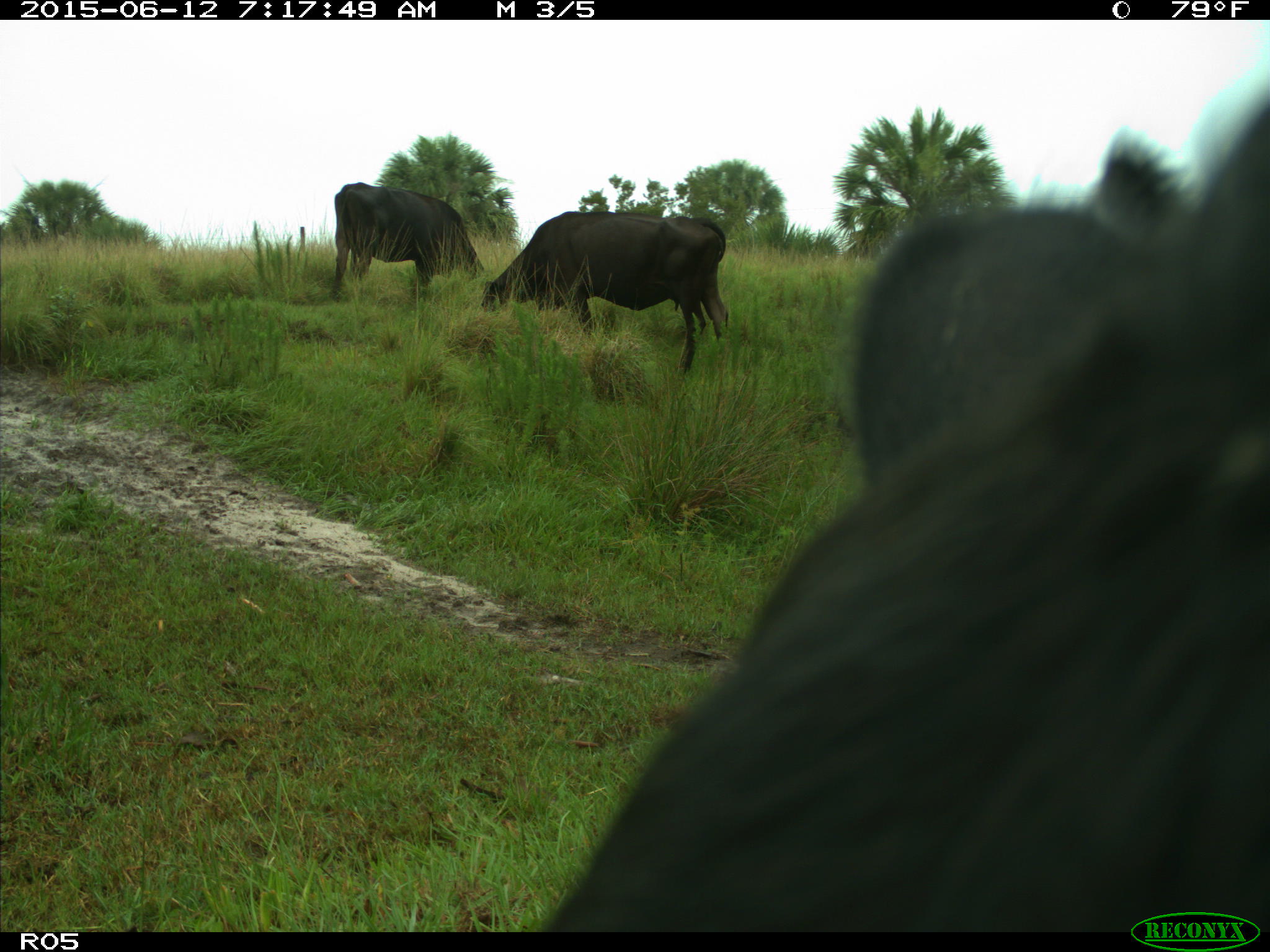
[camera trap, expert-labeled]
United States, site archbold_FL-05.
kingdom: Animalia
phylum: Chordata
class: Mammalia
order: Artiodactyla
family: Bovidae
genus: Bos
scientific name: Bos taurus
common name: domestic cow